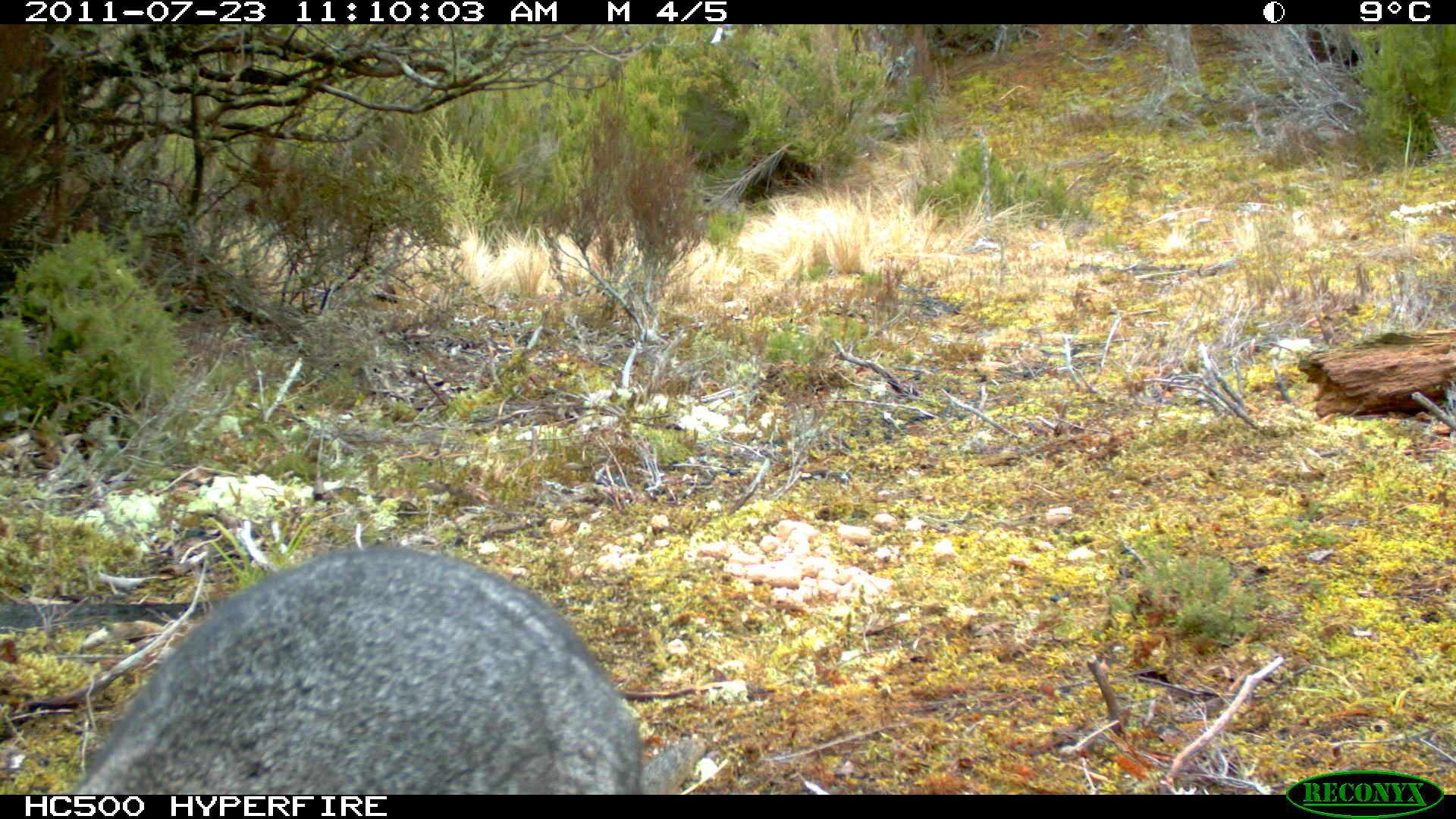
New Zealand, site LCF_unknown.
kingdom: Animalia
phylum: Chordata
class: Mammalia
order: Diprotodontia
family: Macropodidae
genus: Notamacropus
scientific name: Notamacropus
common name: wallaby